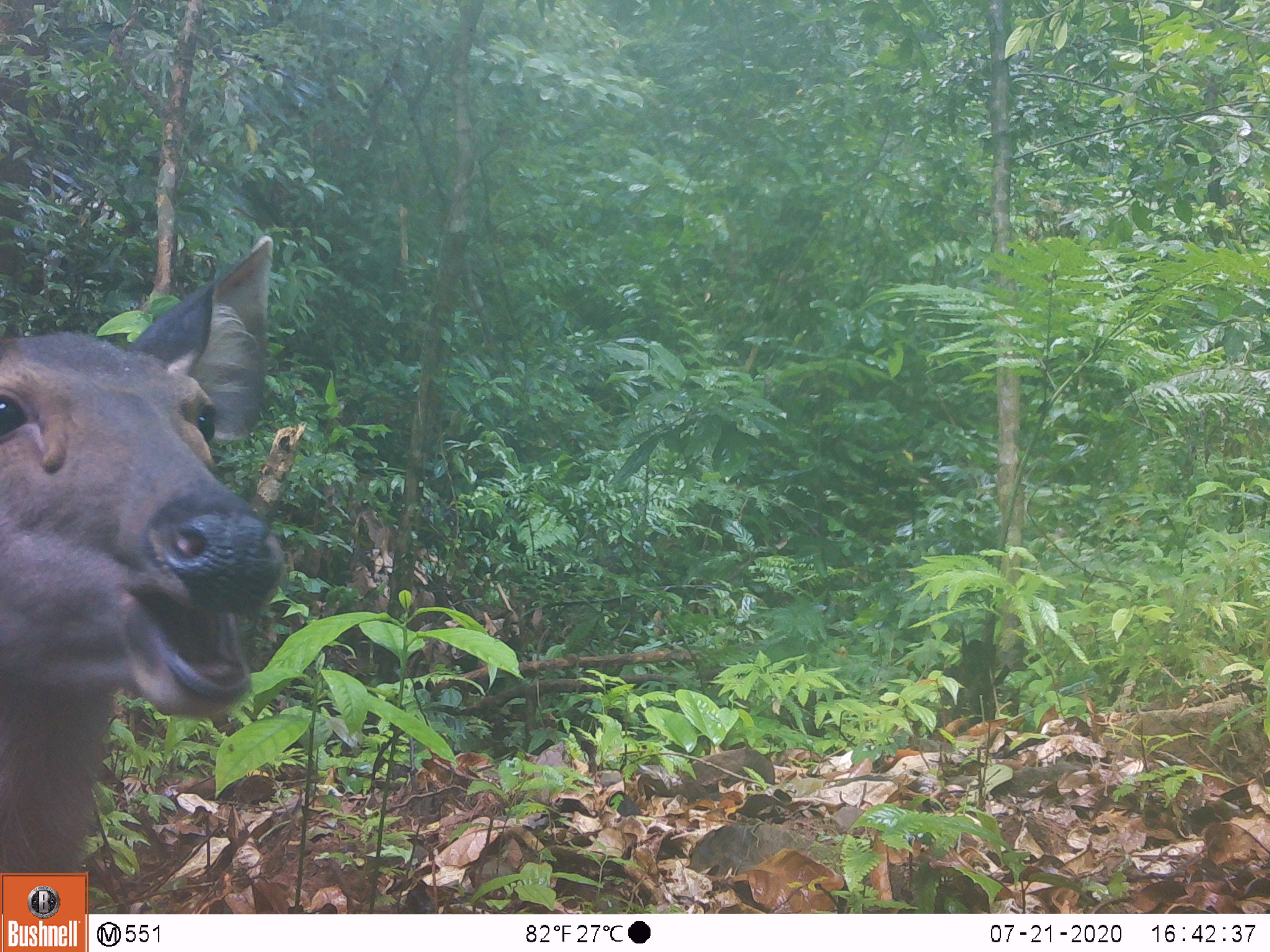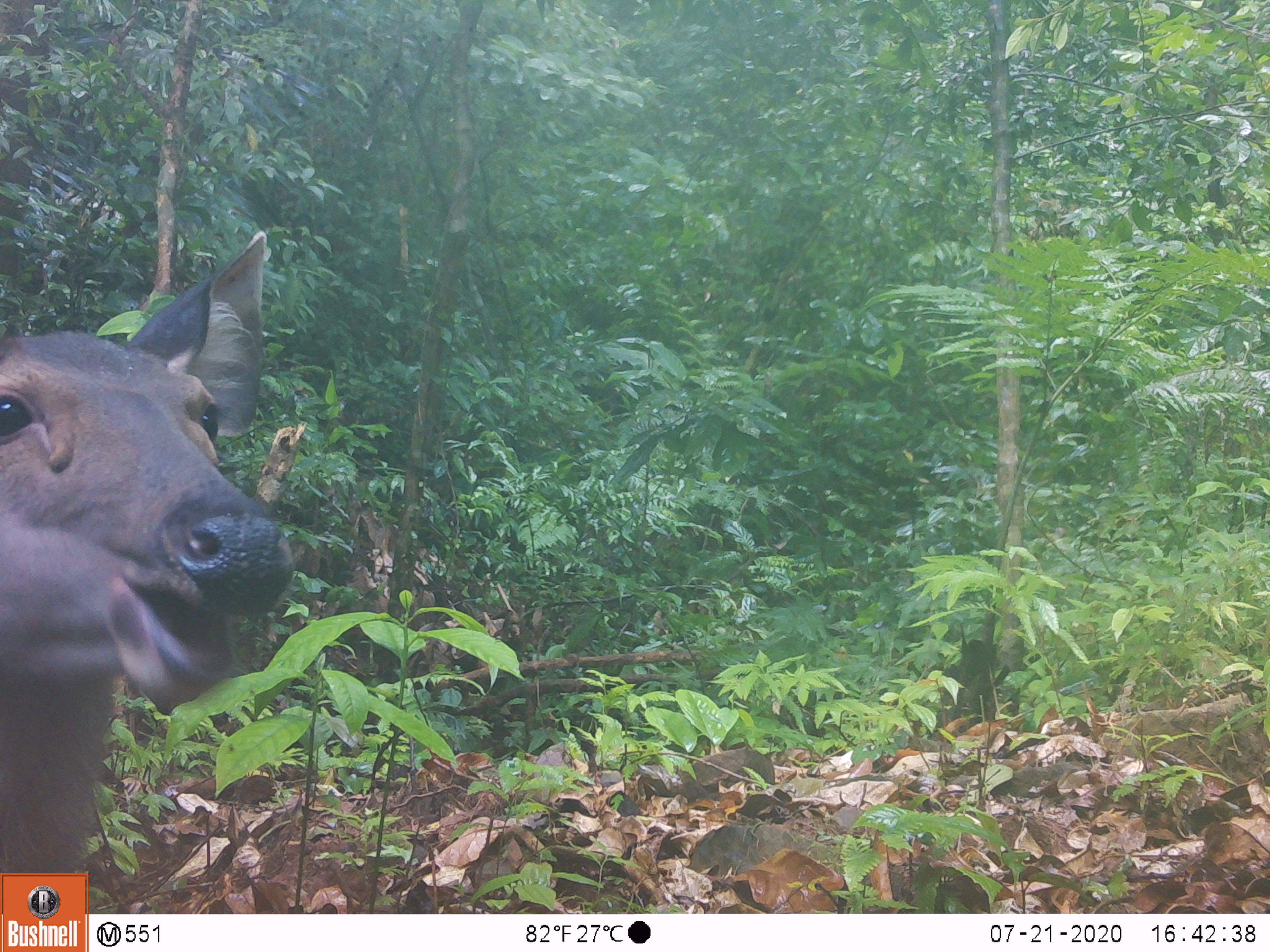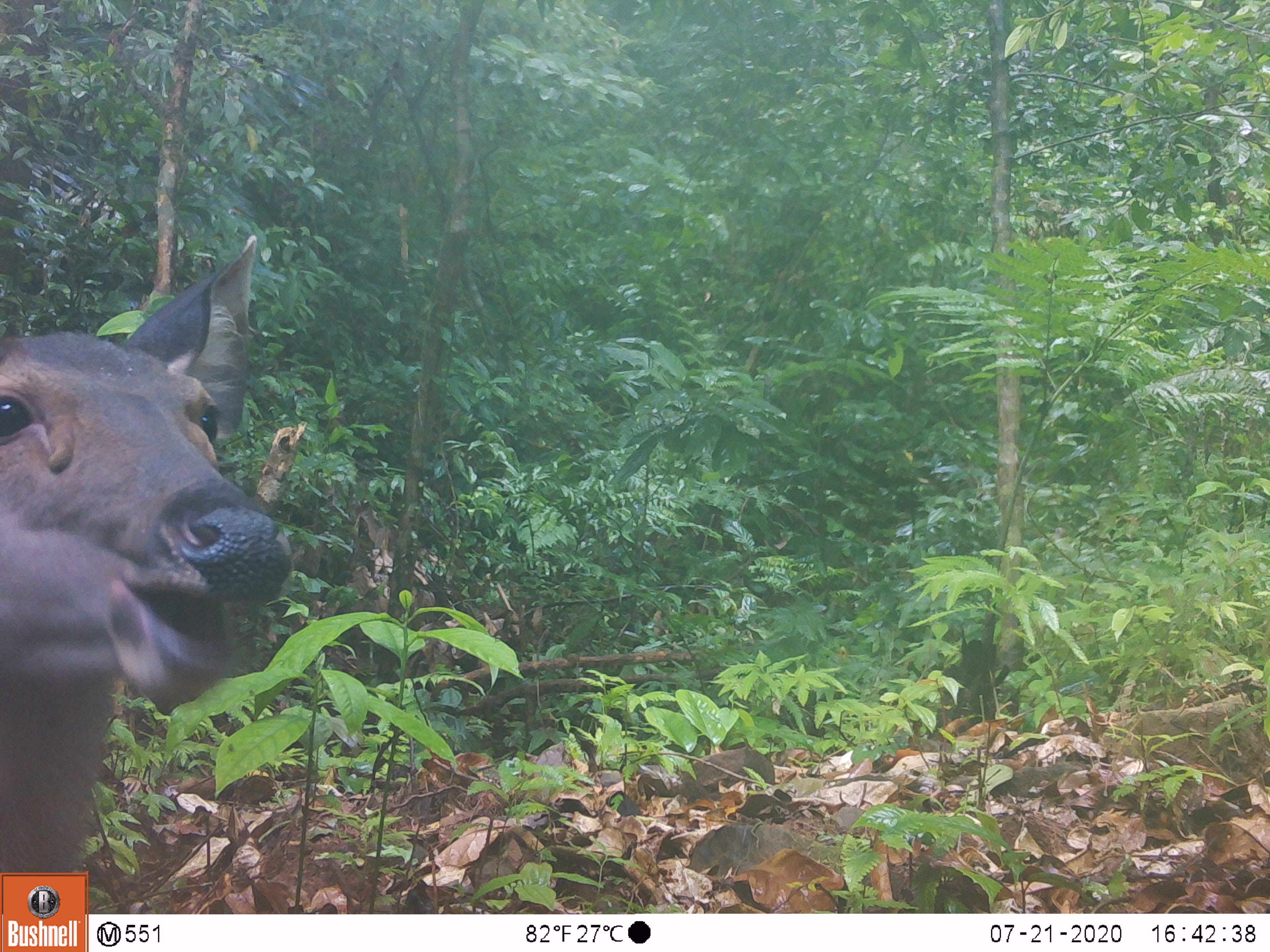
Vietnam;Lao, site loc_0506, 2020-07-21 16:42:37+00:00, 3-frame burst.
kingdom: Animalia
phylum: Chordata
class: Mammalia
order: Artiodactyla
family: Cervidae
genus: Rusa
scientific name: Rusa unicolor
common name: sambar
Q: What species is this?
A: Sambar (Rusa unicolor).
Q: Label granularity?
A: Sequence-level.